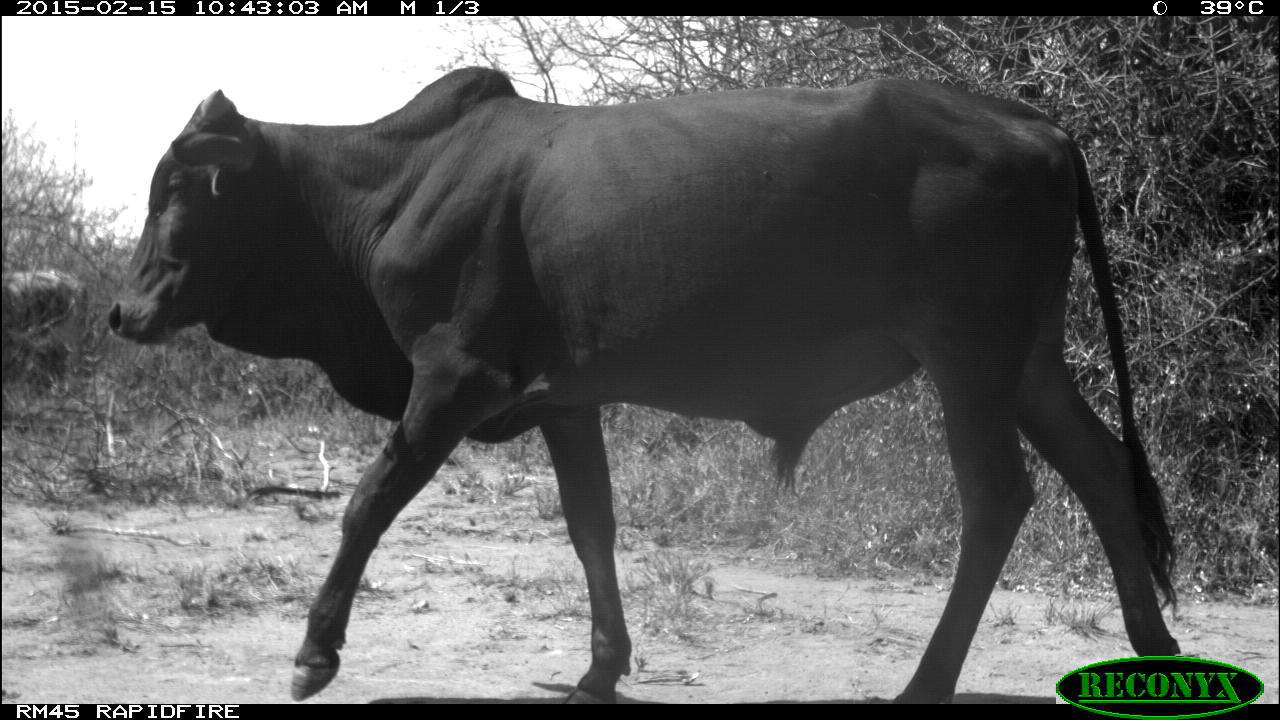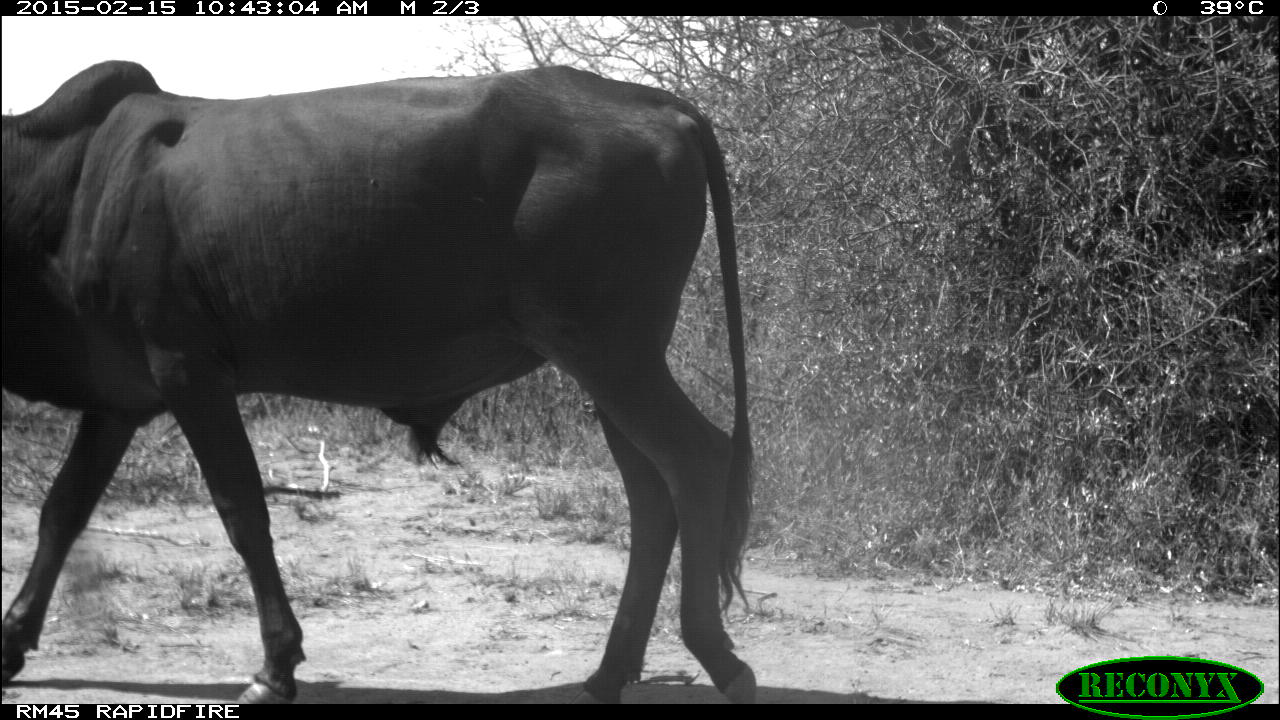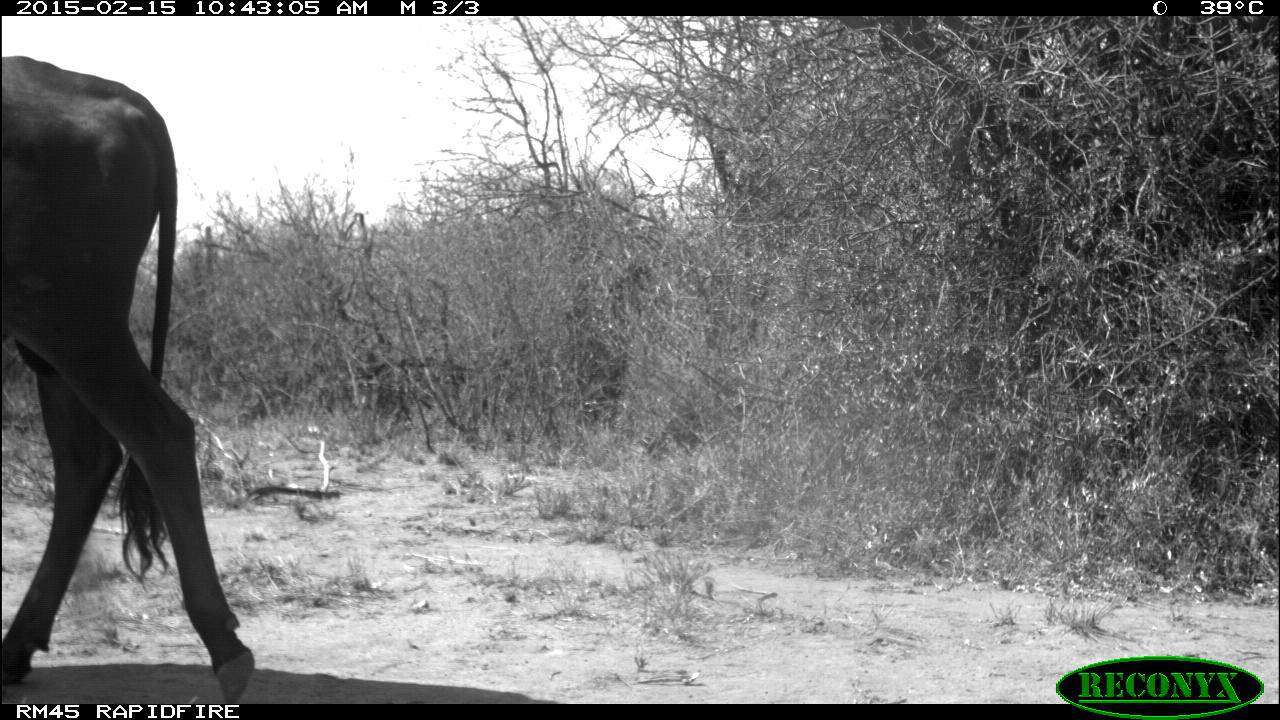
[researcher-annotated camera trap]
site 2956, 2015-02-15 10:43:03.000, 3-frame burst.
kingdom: Animalia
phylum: Chordata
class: Mammalia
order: Artiodactyla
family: Bovidae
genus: Bos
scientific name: Bos taurus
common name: domestic cattle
Bos taurus (domestic cattle), count 2.